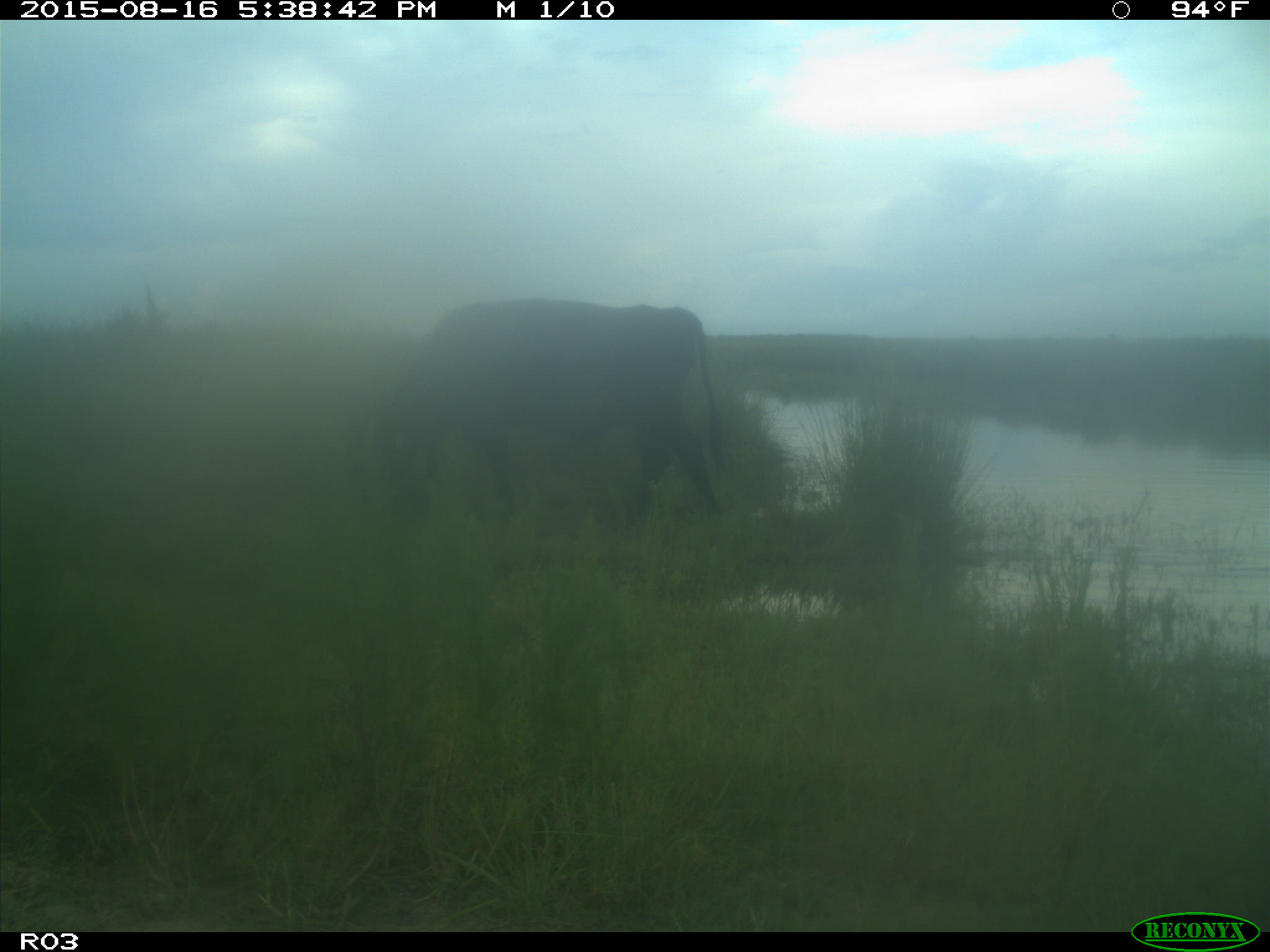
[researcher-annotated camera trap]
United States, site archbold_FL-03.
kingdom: Animalia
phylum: Chordata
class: Mammalia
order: Artiodactyla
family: Bovidae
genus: Bos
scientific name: Bos taurus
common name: domestic cow